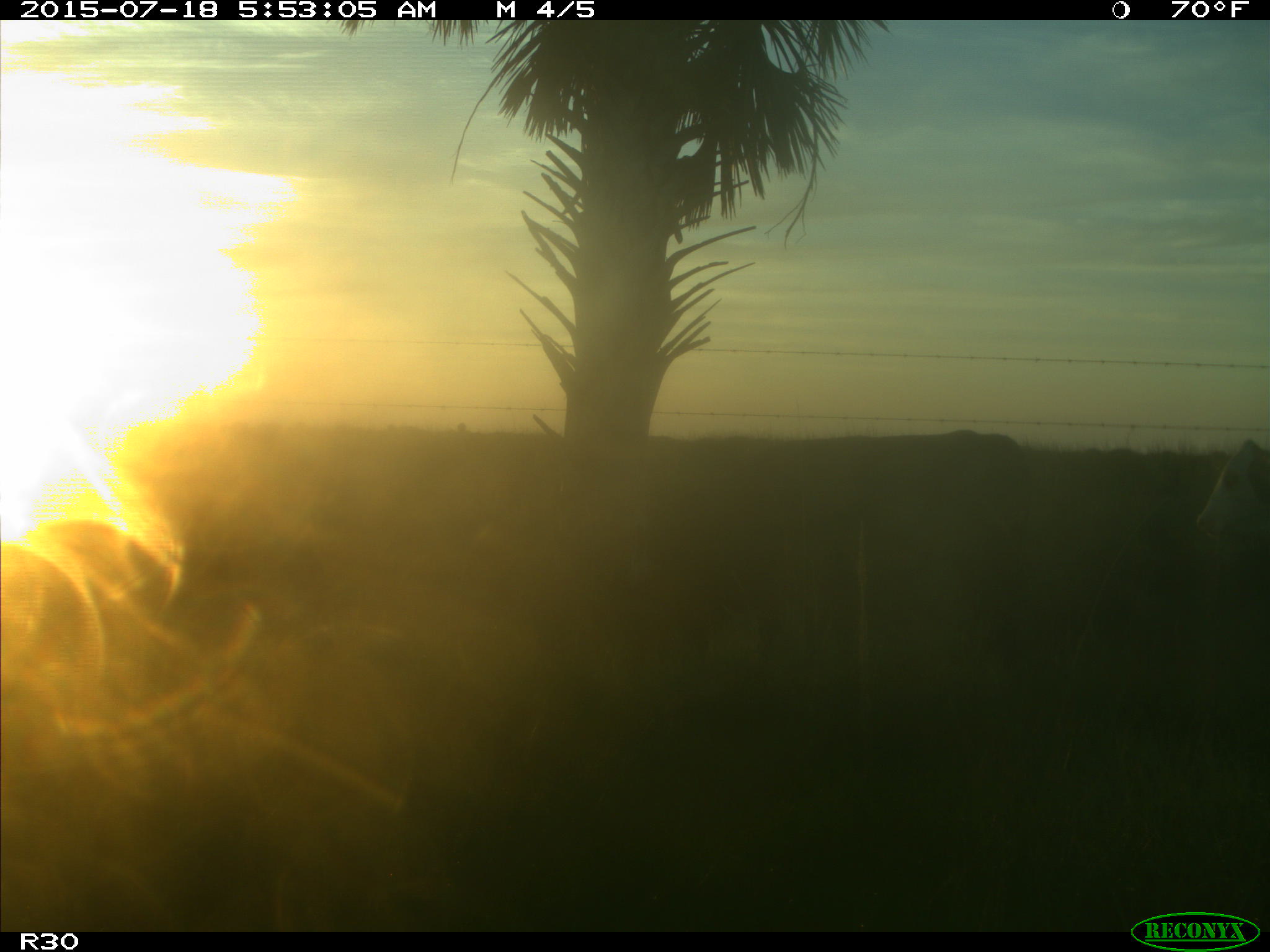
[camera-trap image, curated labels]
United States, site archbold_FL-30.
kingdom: Animalia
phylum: Chordata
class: Mammalia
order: Artiodactyla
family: Bovidae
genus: Bos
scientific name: Bos taurus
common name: domestic cow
Bos taurus (domestic cow).